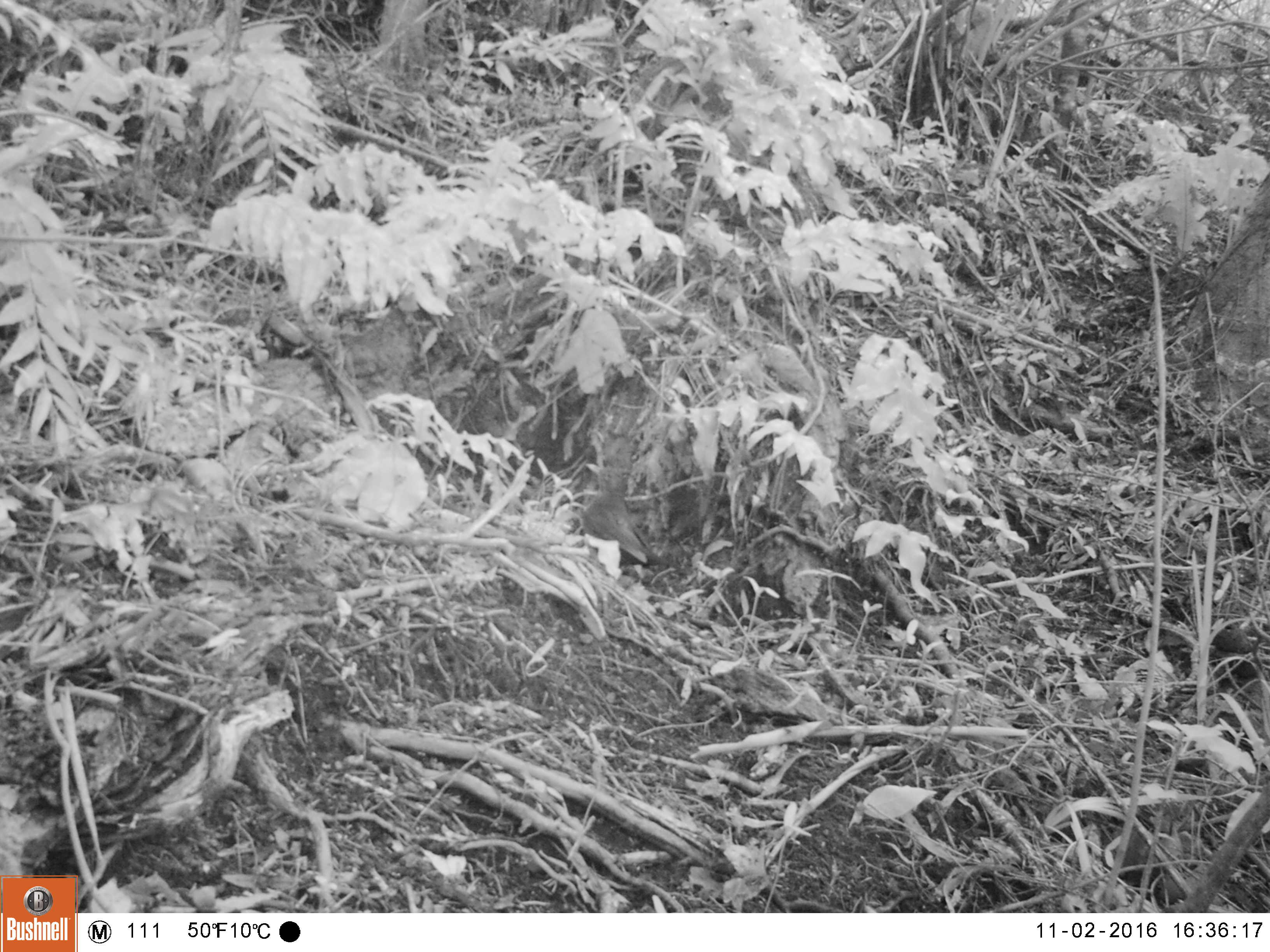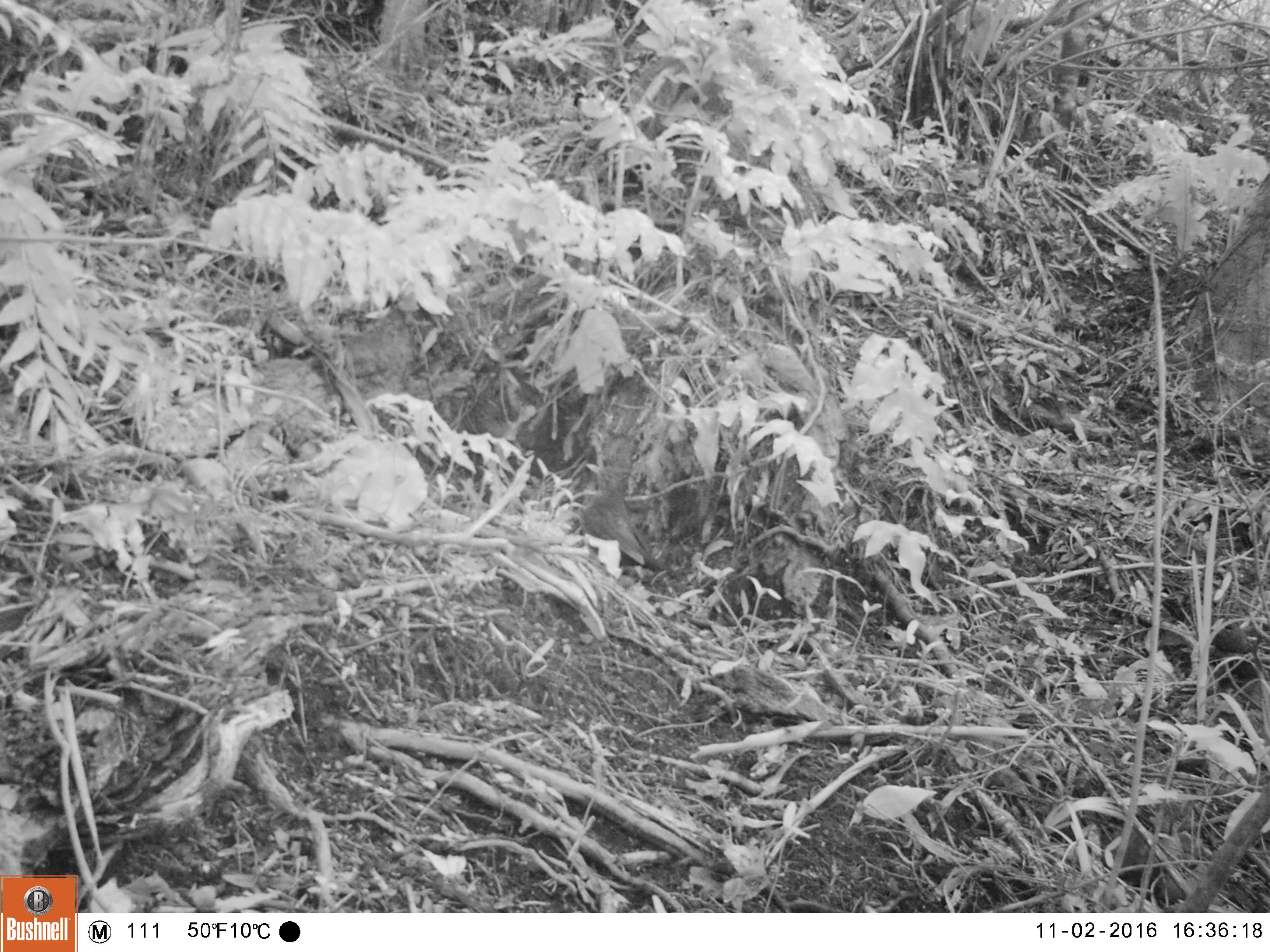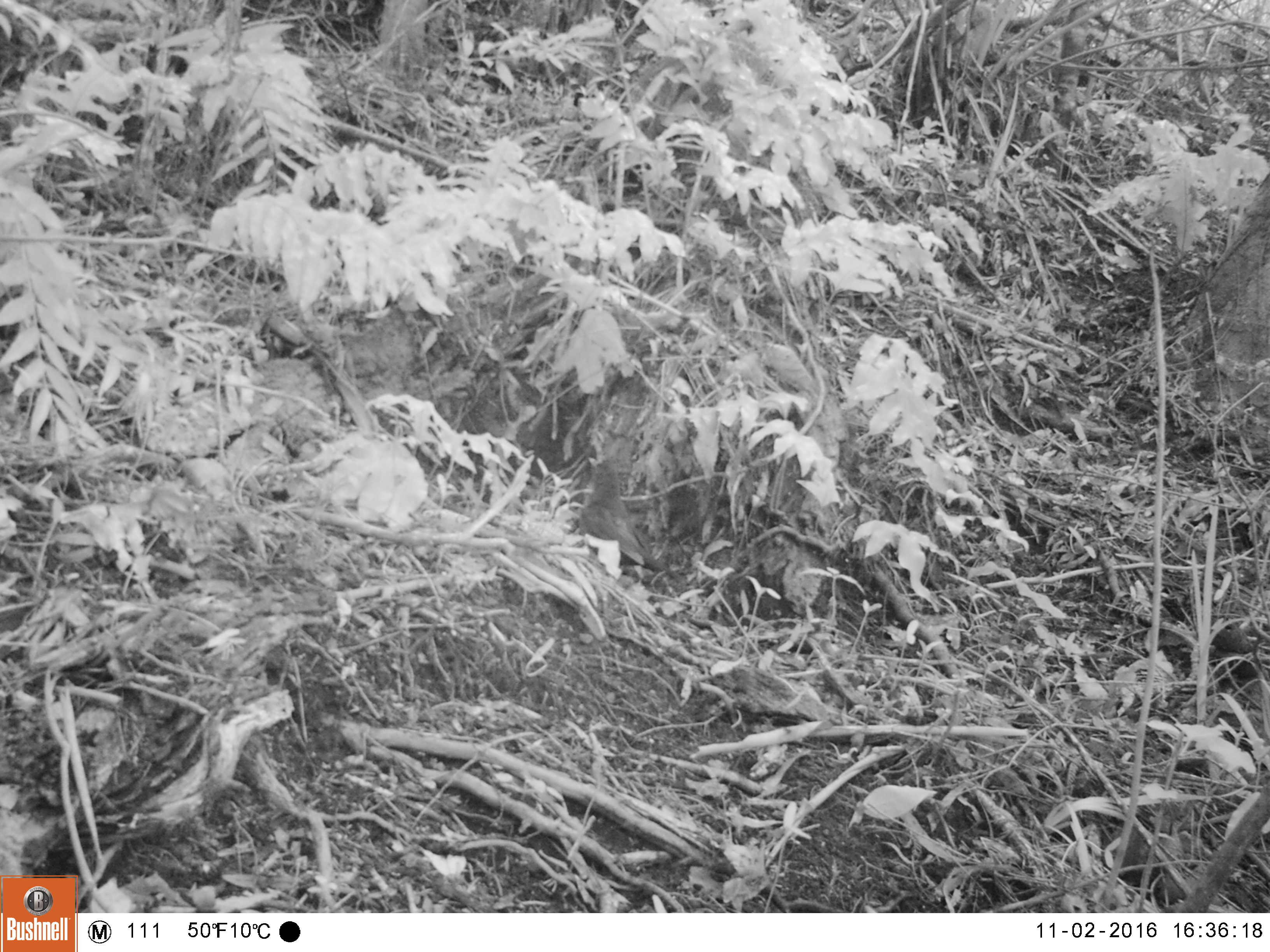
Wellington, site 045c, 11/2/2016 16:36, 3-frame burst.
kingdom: Animalia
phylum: Chordata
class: Aves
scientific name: Aves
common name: bird